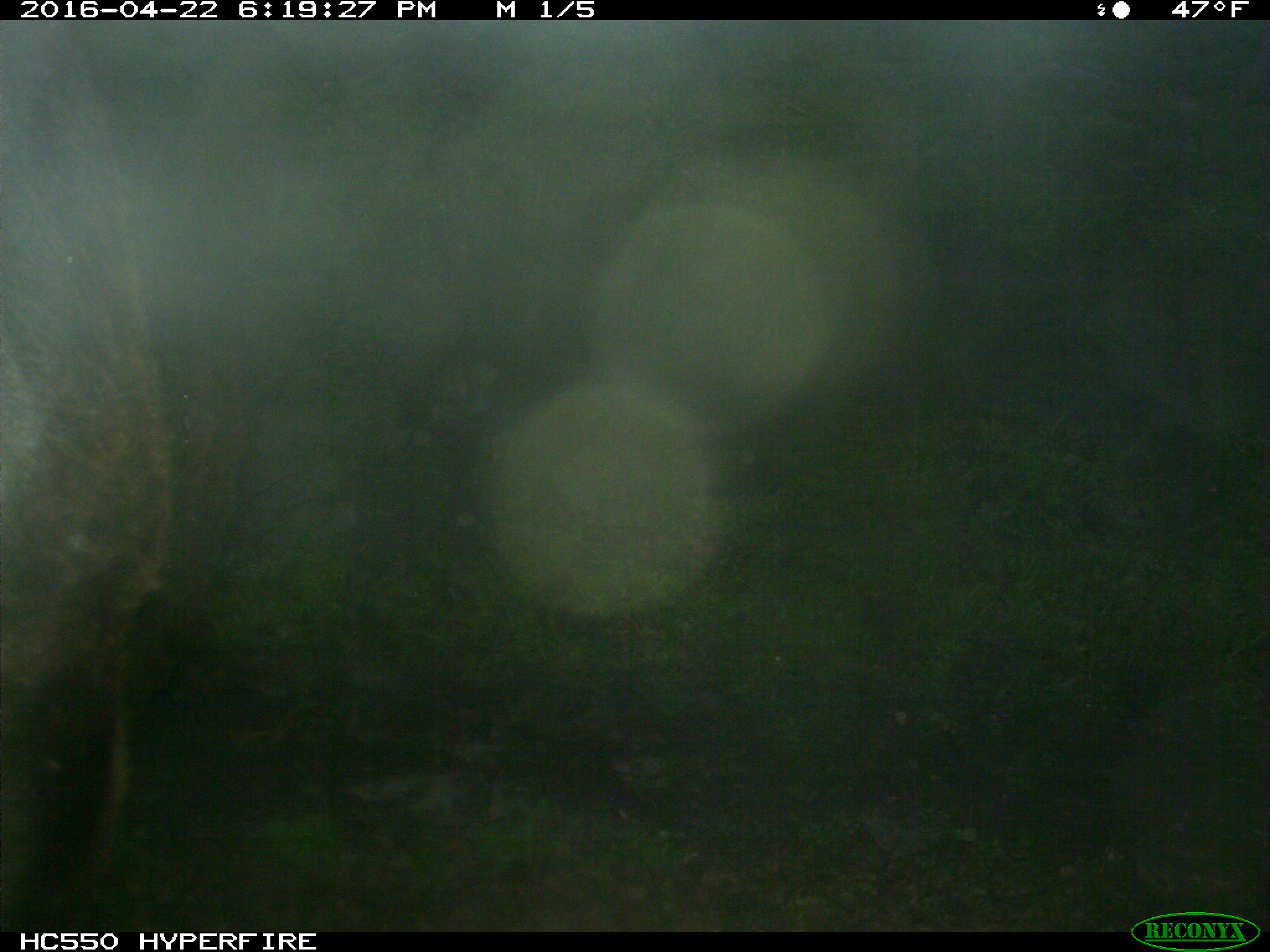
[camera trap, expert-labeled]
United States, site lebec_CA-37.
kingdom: Animalia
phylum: Chordata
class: Mammalia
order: Artiodactyla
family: Bovidae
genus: Bos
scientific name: Bos taurus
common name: domestic cow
Bos taurus (domestic cow).